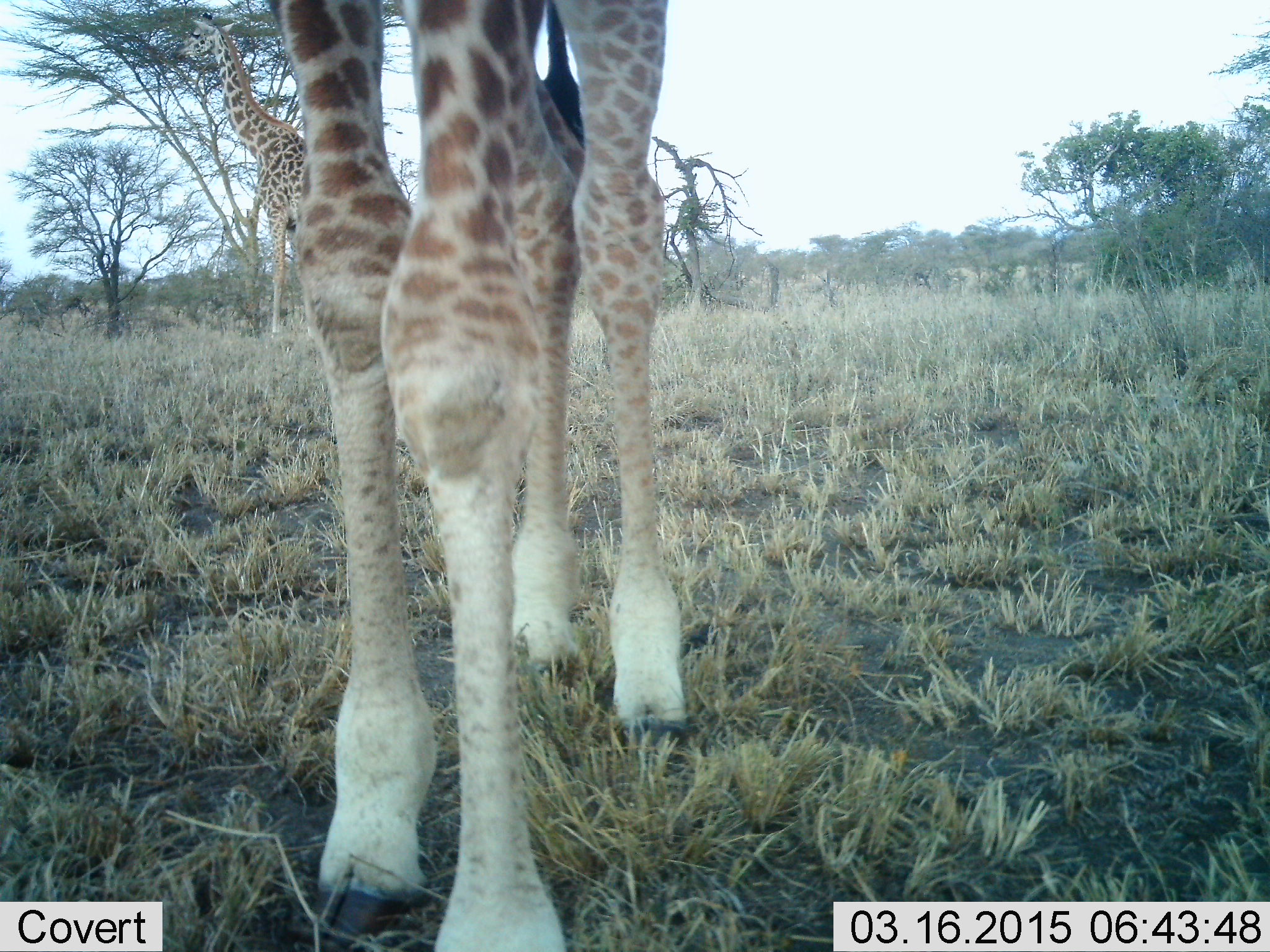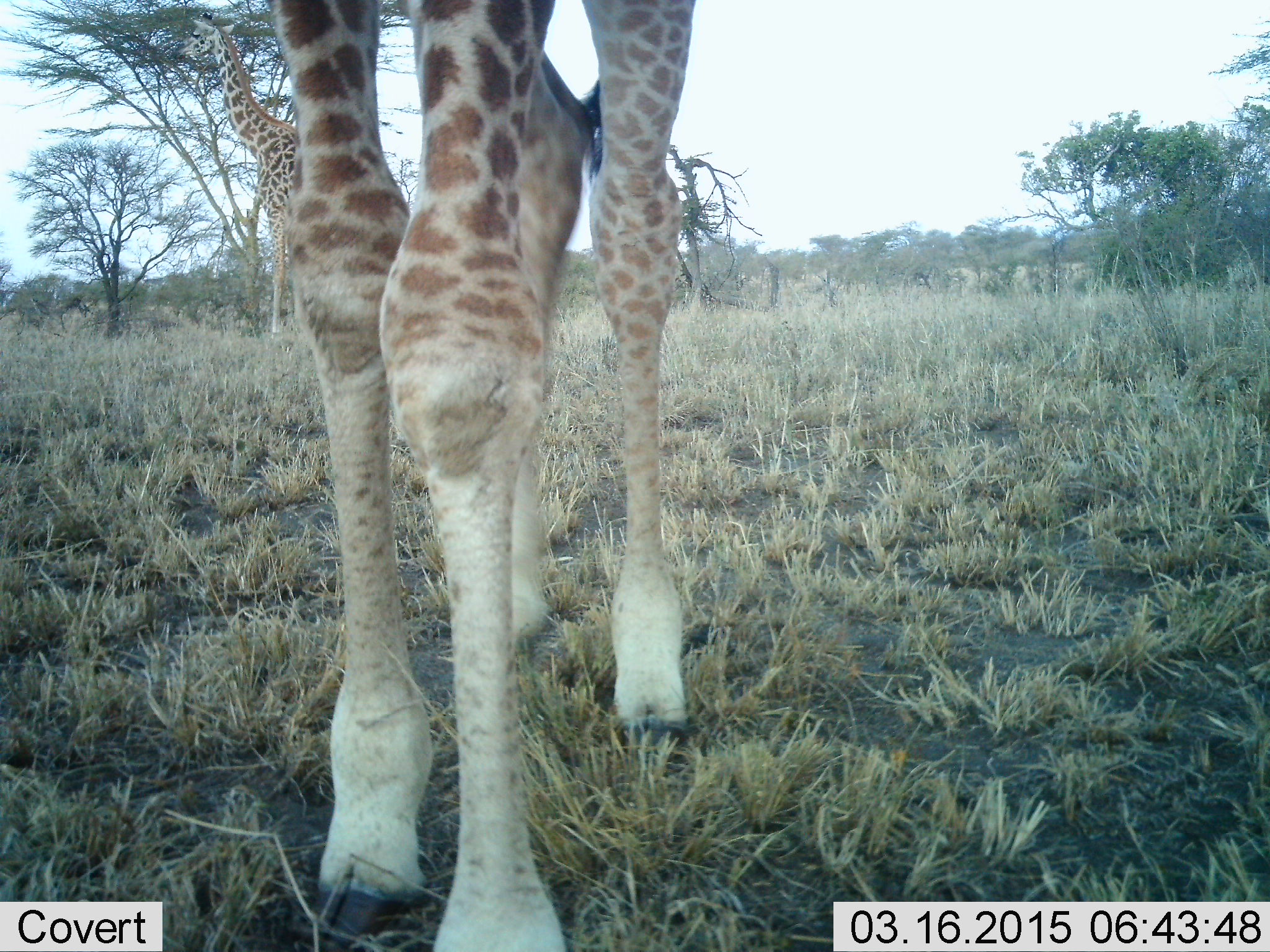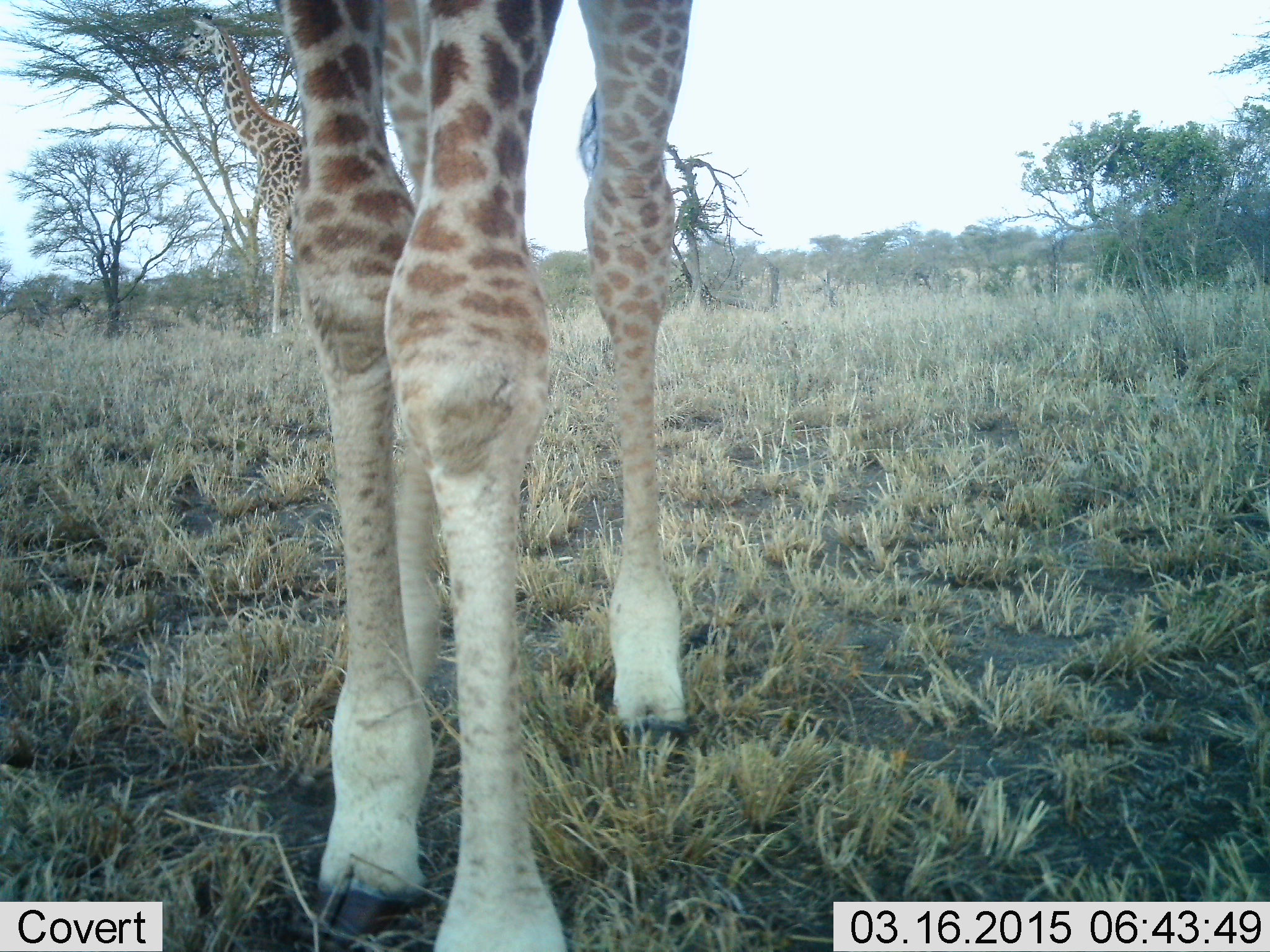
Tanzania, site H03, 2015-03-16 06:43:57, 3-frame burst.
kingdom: Animalia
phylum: Chordata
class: Mammalia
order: Artiodactyla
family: Giraffidae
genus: Giraffa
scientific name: Giraffa camelopardalis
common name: giraffe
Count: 2.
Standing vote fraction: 60%.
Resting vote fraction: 0%.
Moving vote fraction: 20%.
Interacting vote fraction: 0%.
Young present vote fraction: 0%.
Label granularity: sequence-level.